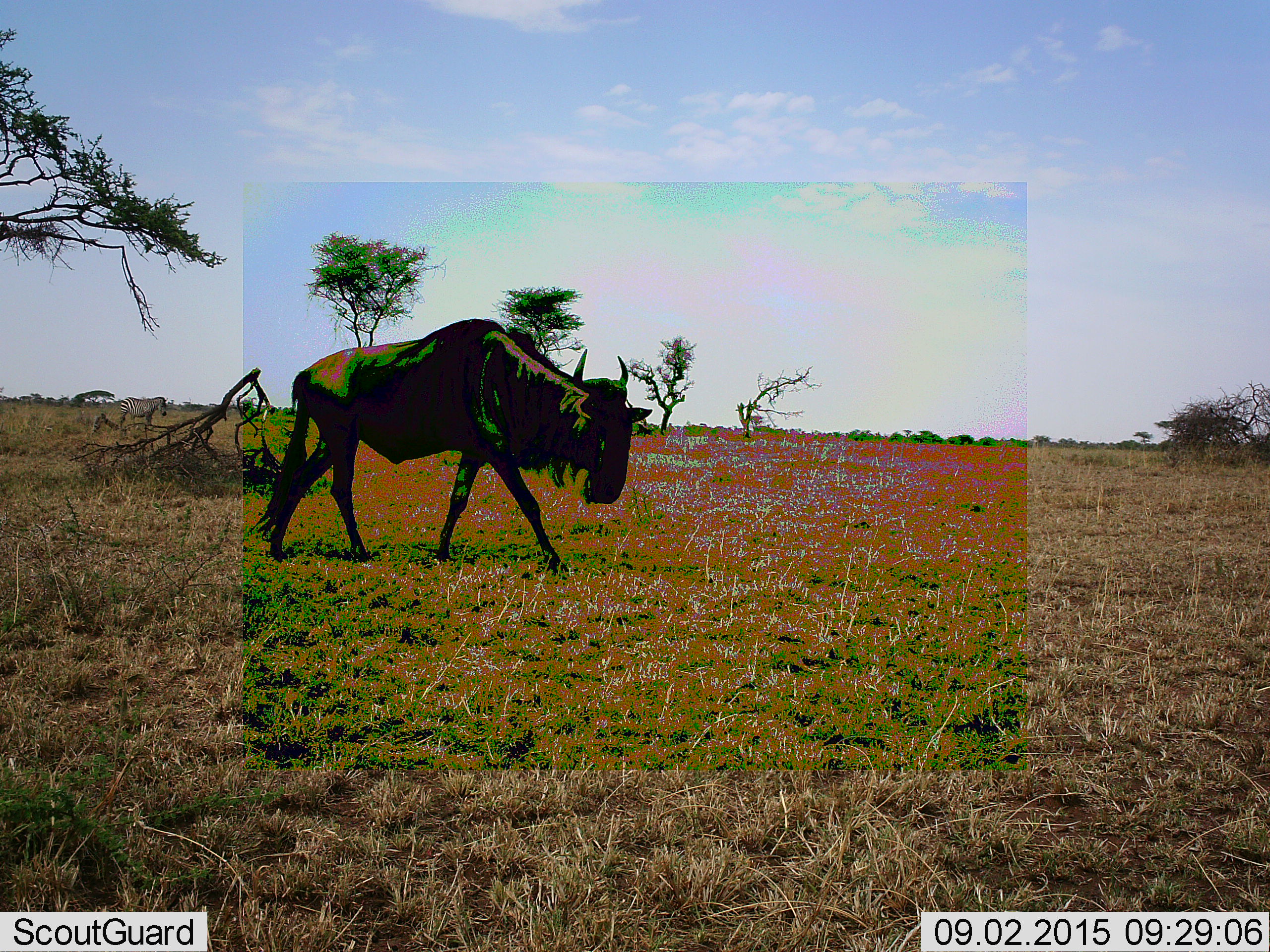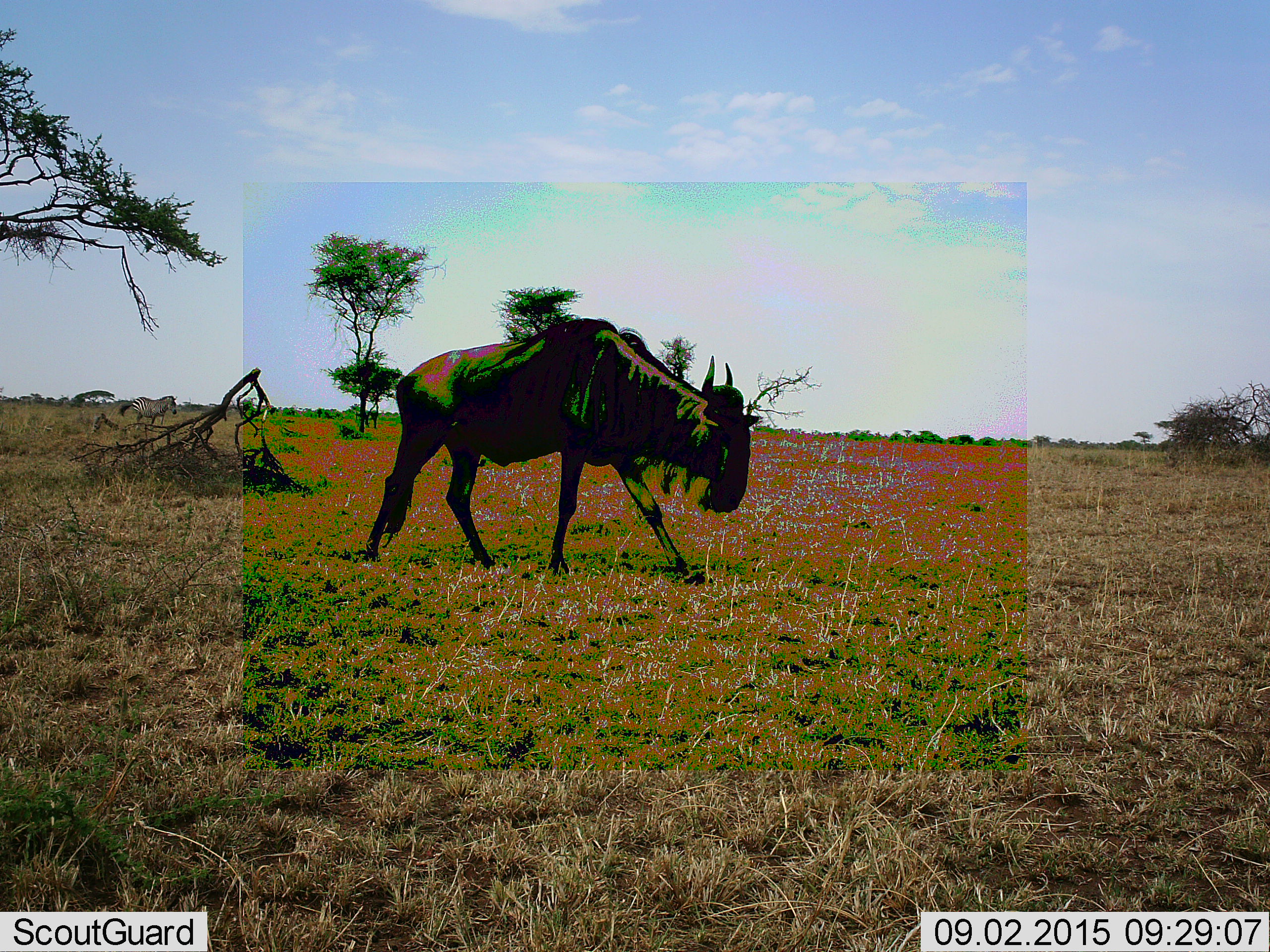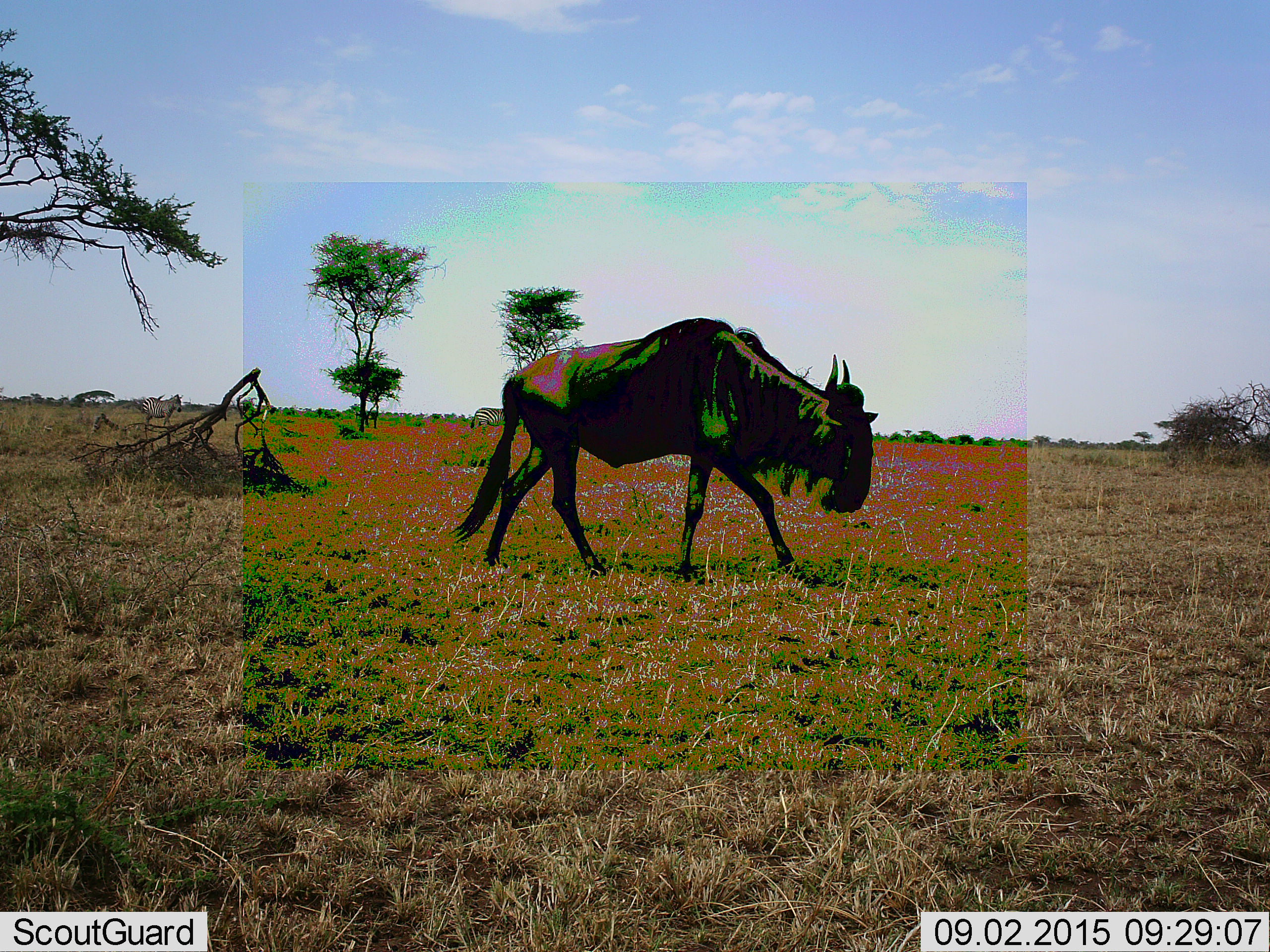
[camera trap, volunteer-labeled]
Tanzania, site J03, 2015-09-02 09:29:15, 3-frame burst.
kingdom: Animalia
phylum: Chordata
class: Mammalia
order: Artiodactyla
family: Bovidae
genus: Connochaetes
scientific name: Connochaetes taurinus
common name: blue wildebeest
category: wildebeest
Wildebeest (blue wildebeest) (Connochaetes taurinus), count 1. Behavior (volunteer vote fractions): standing 0%, resting 0%, moving 100%, interacting 0%. Young present (vote fraction): 0%. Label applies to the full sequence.